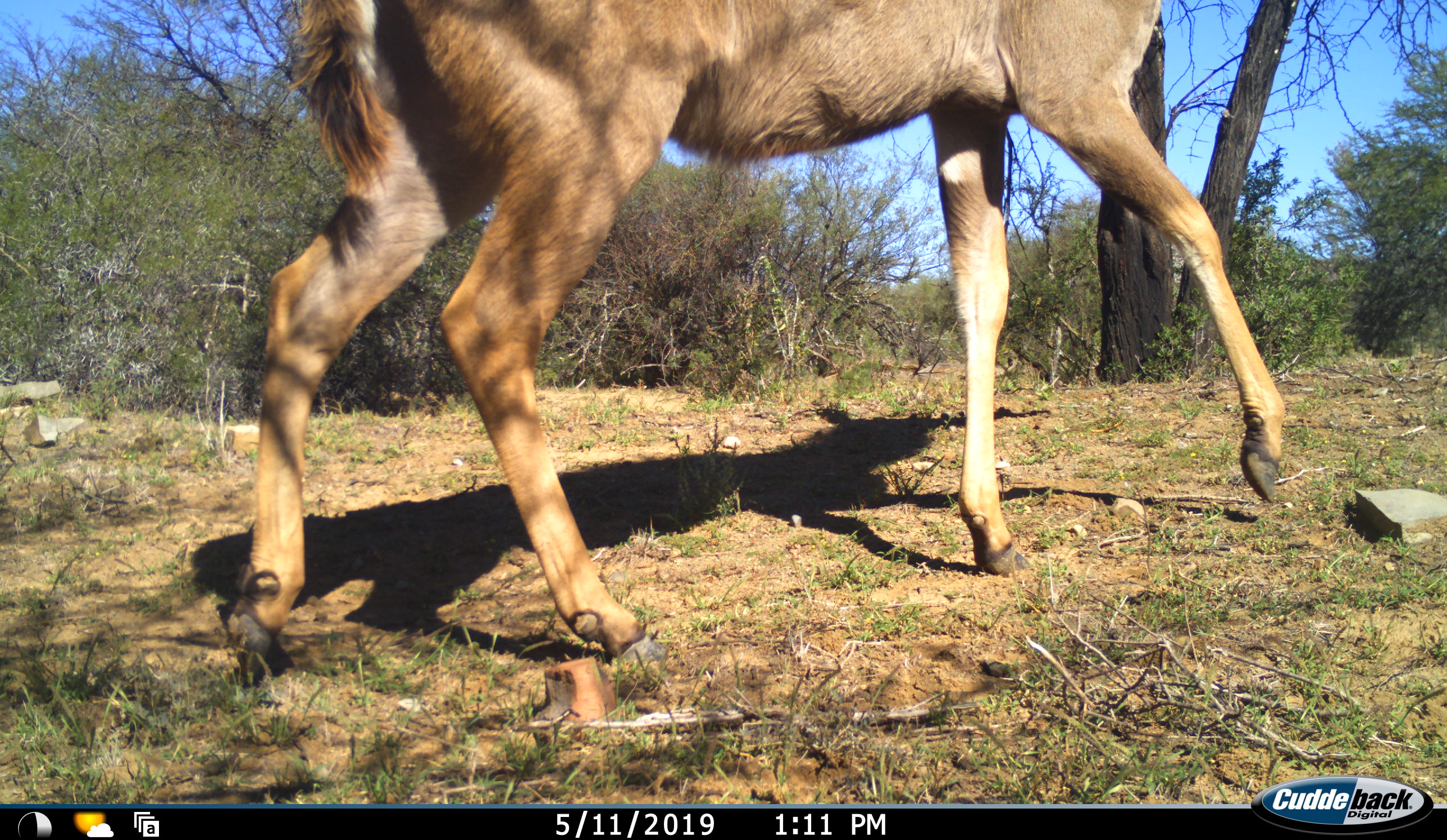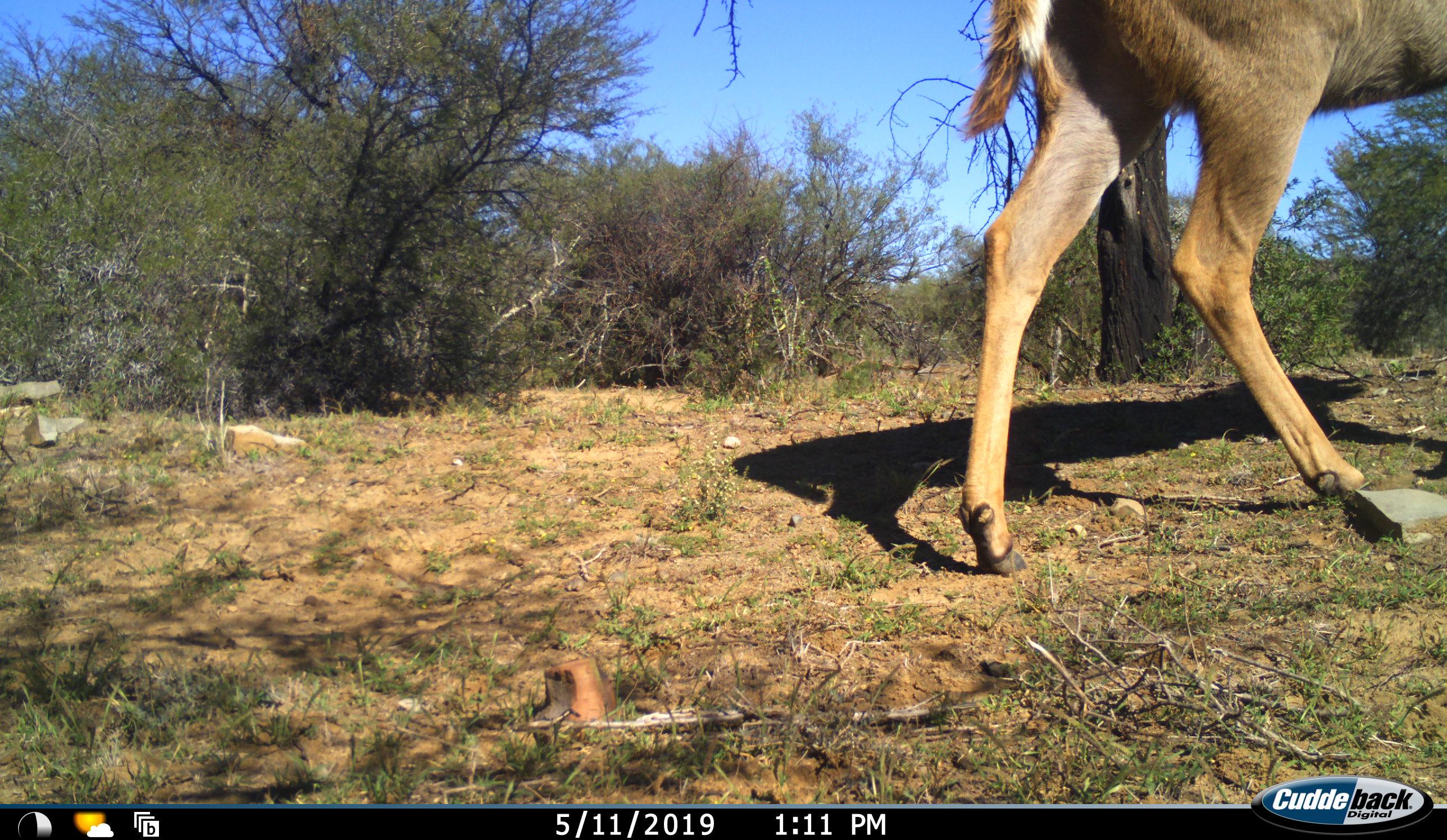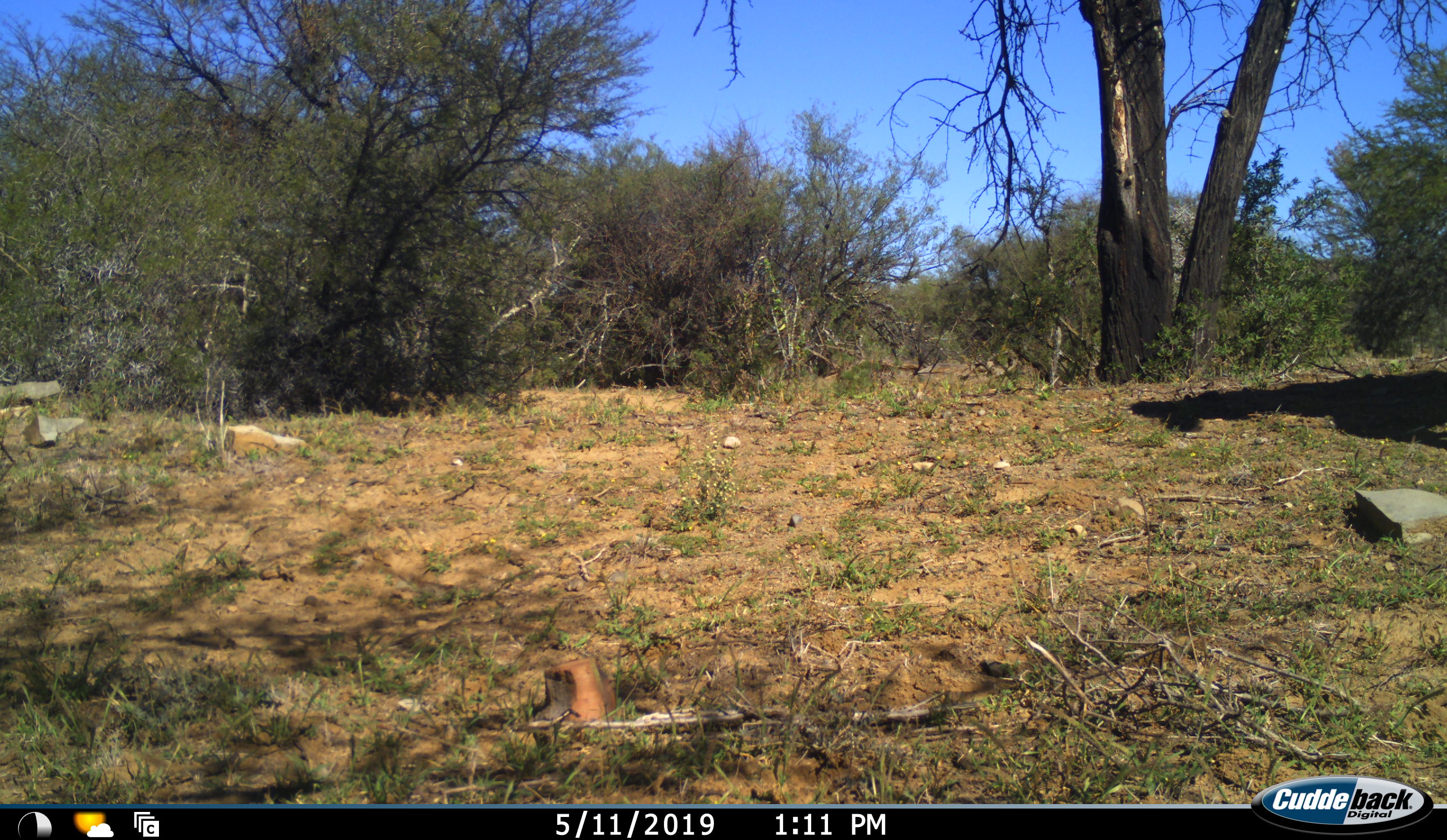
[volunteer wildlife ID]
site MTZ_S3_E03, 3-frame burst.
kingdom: Animalia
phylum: Chordata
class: Mammalia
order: Artiodactyla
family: Bovidae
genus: Tragelaphus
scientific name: Tragelaphus scriptus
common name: bushbuck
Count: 1.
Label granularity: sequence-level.